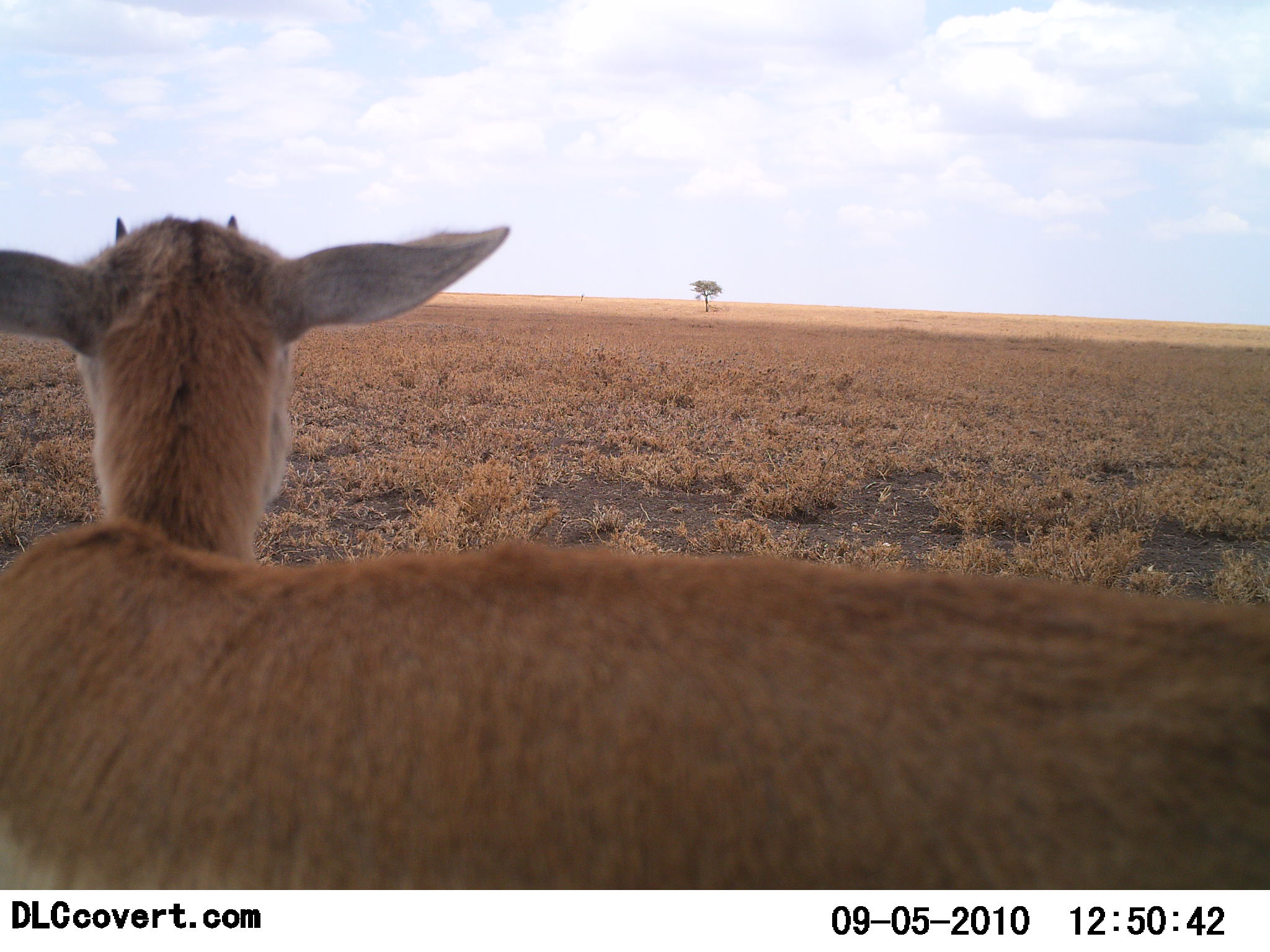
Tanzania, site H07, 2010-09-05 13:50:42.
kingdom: Animalia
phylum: Chordata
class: Mammalia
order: Artiodactyla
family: Bovidae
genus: Madoqua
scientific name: Madoqua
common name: dikdik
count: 1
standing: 100%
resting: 0%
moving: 0%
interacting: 0%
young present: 0%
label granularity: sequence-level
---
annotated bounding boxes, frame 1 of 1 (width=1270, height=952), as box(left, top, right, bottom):
animal: box(0, 214, 1269, 888)